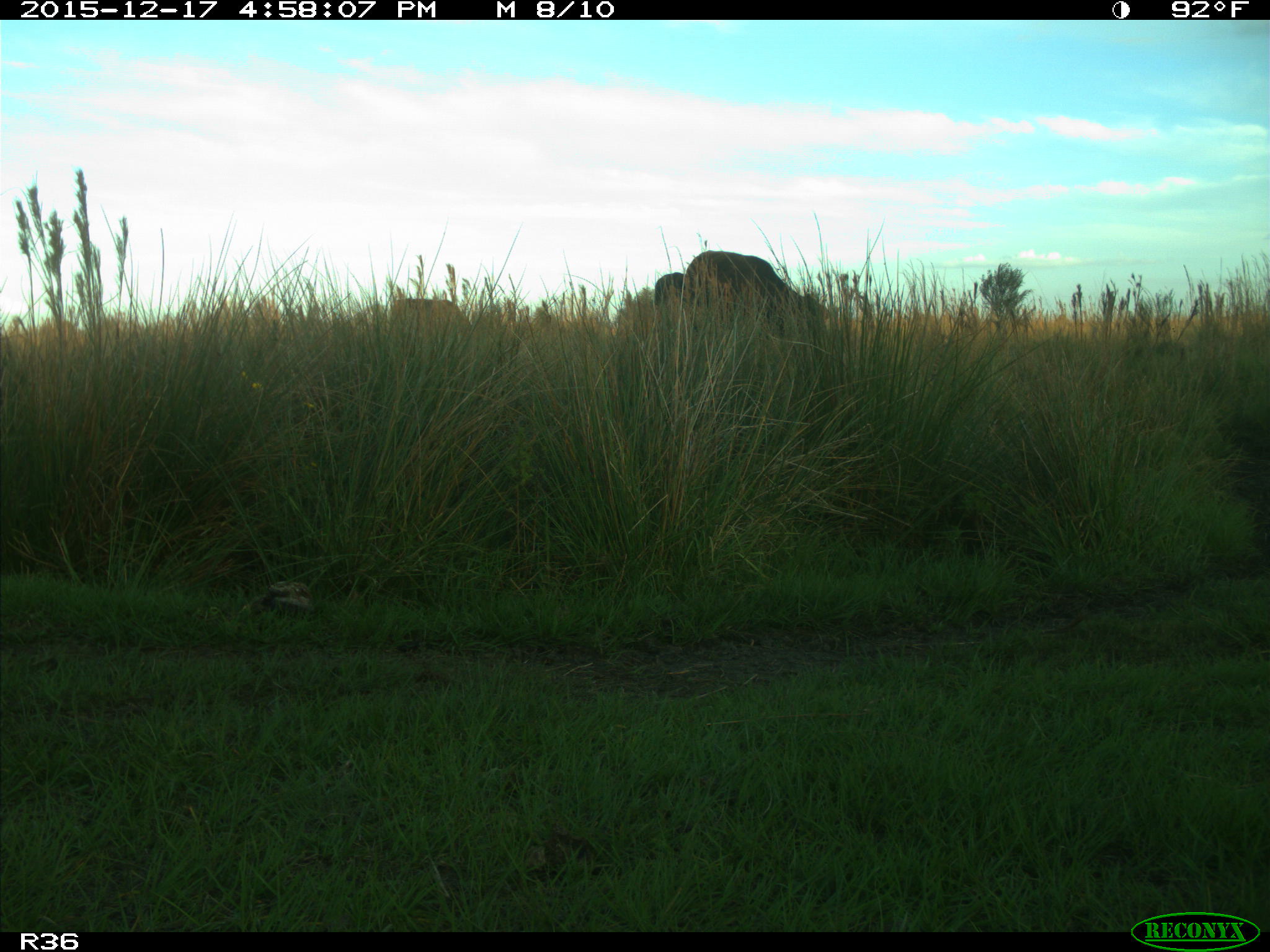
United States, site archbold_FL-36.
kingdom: Animalia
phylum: Chordata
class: Mammalia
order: Artiodactyla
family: Bovidae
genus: Bos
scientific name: Bos taurus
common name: domestic cow